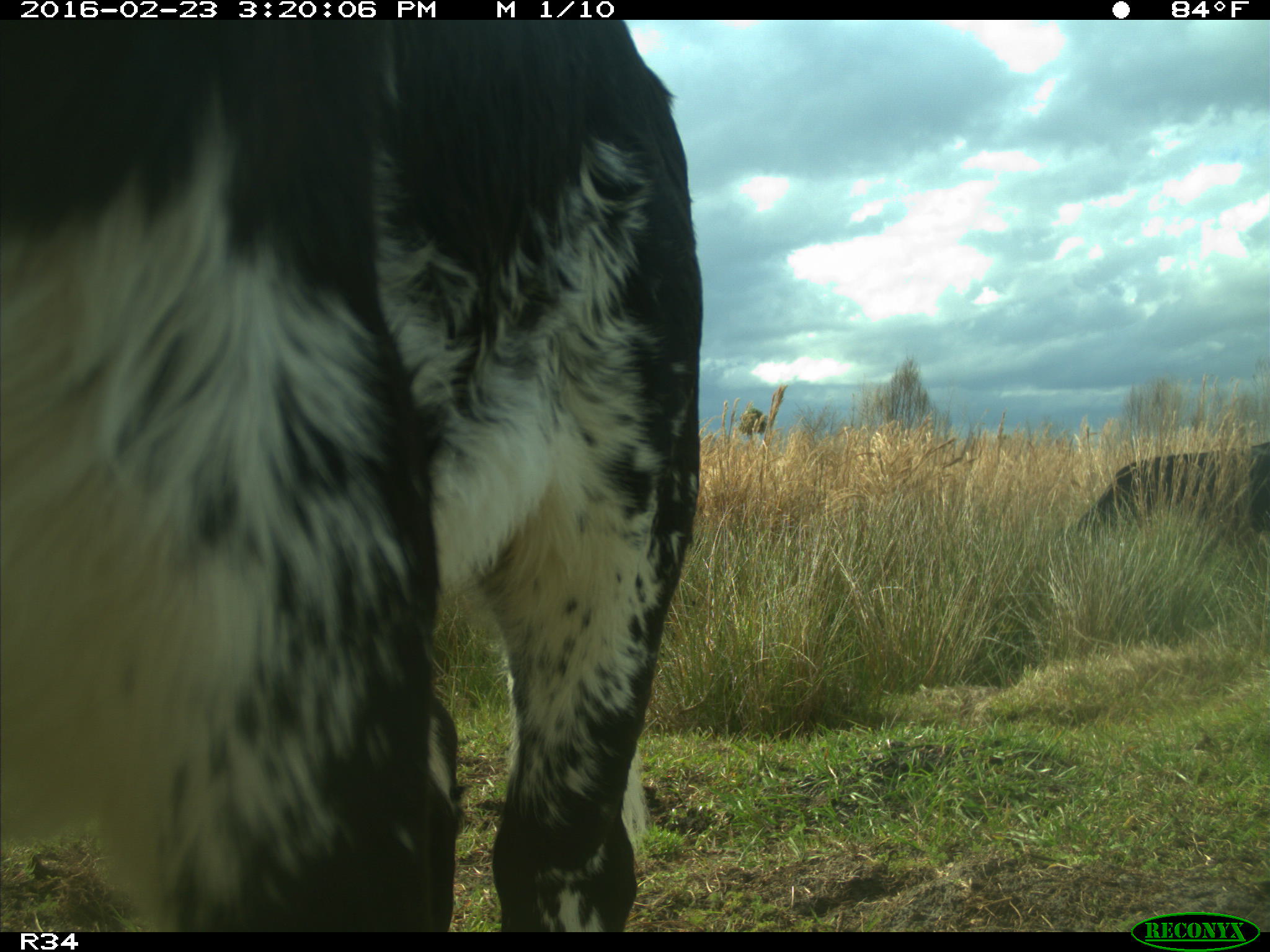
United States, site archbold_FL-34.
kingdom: Animalia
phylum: Chordata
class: Mammalia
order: Artiodactyla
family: Bovidae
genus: Bos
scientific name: Bos taurus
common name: domestic cow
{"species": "Bos taurus (domestic cow)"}